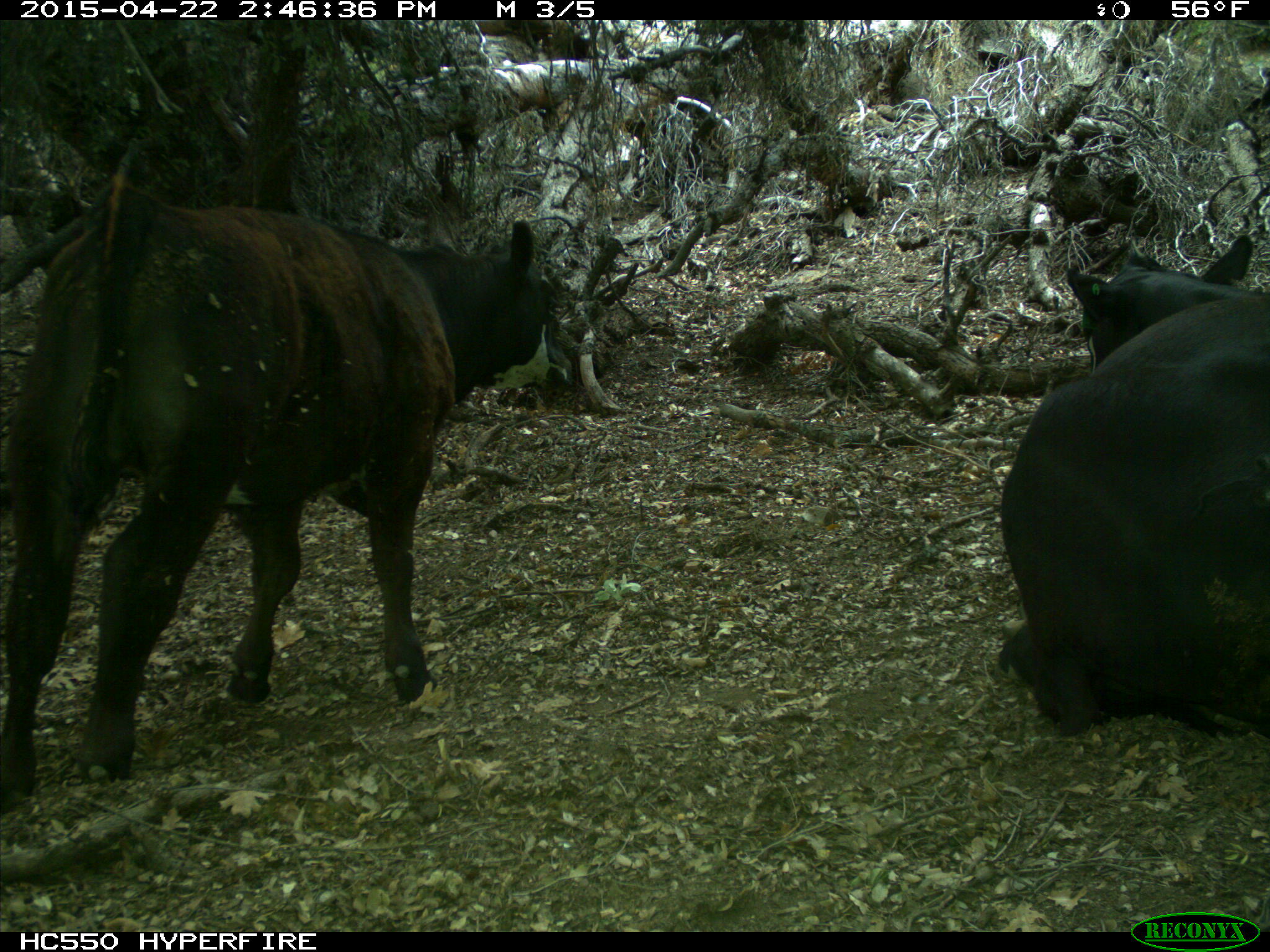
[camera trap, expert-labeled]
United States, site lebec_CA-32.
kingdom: Animalia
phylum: Chordata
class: Mammalia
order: Artiodactyla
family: Bovidae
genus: Bos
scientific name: Bos taurus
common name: domestic cow